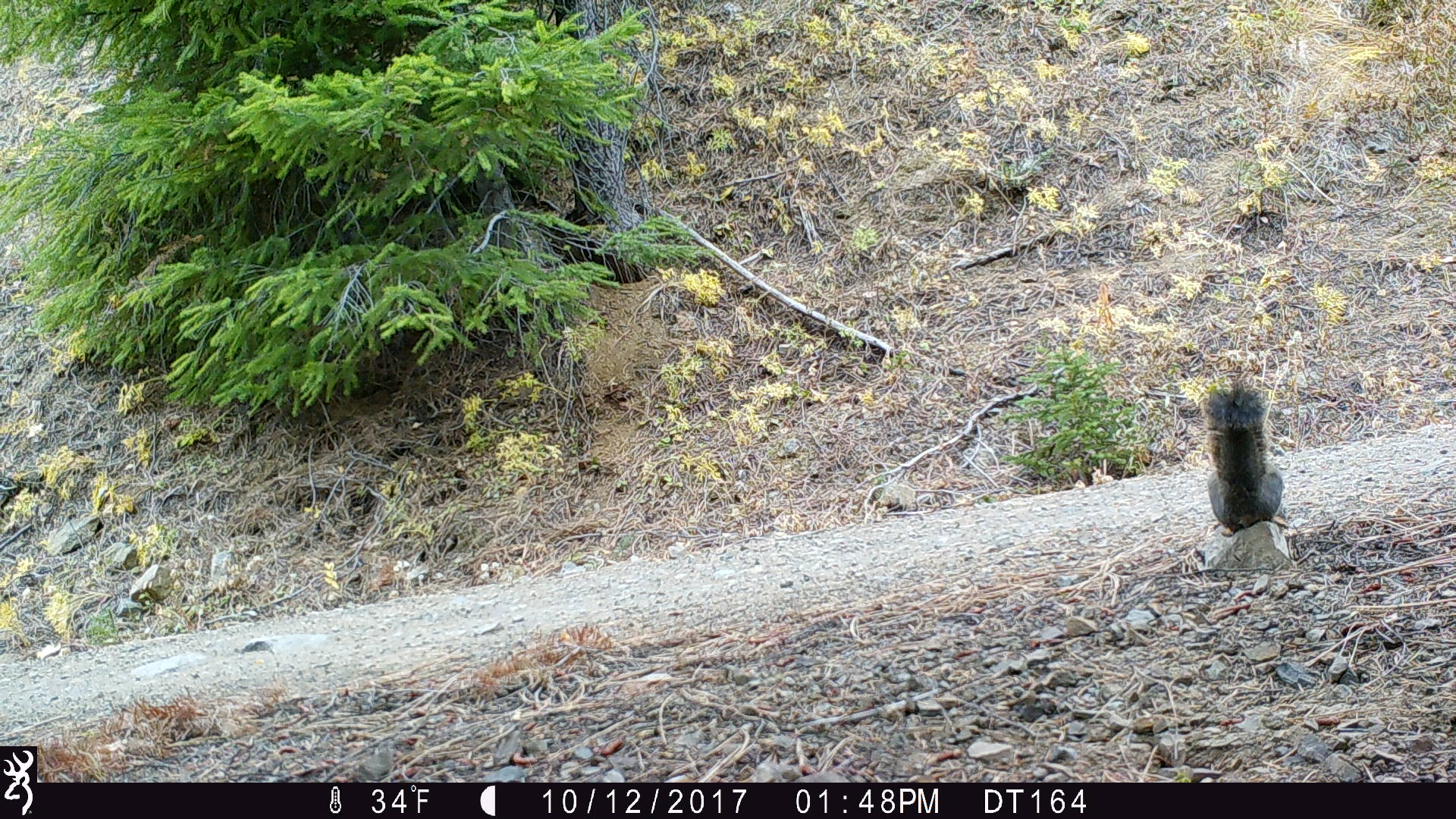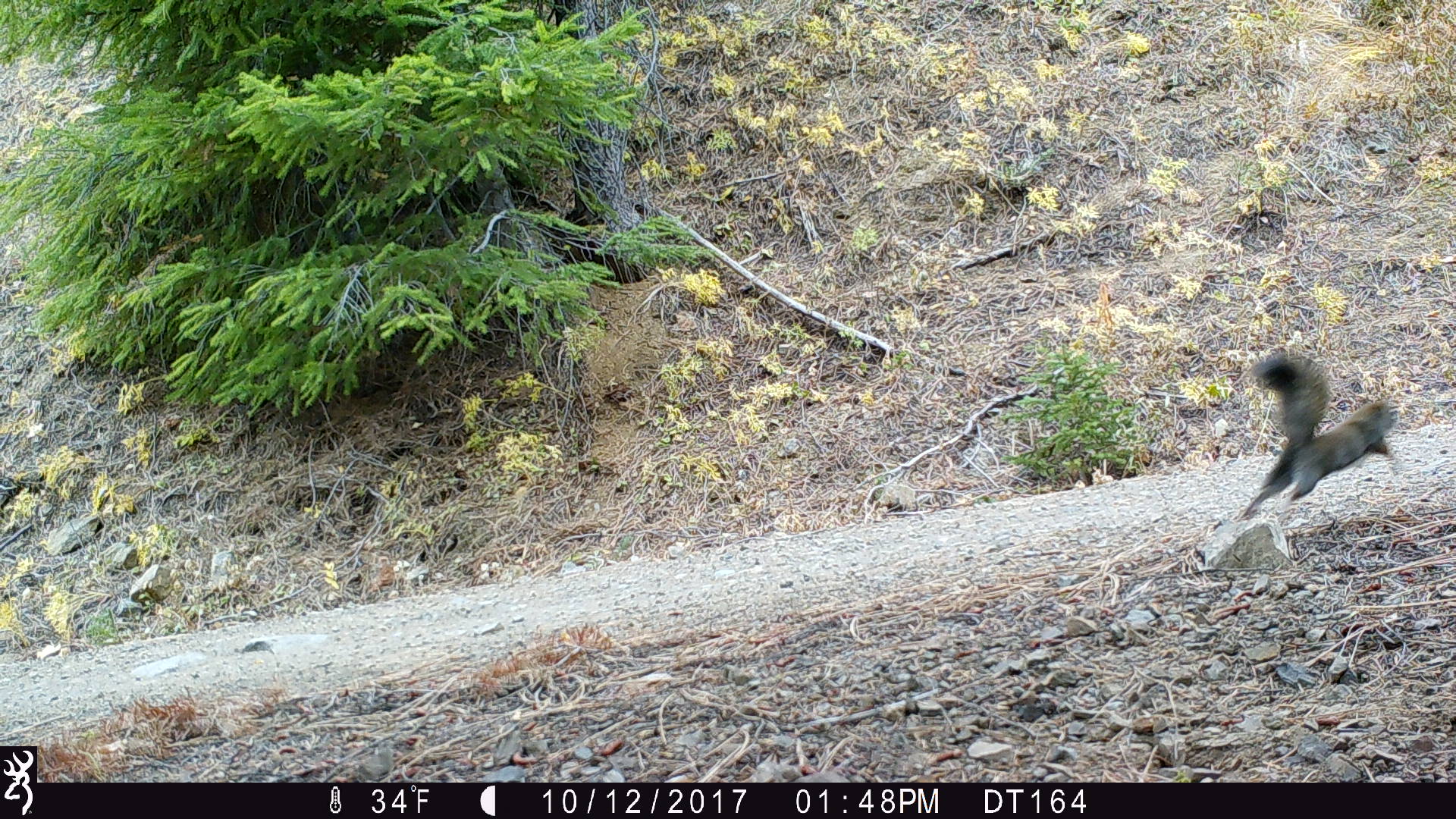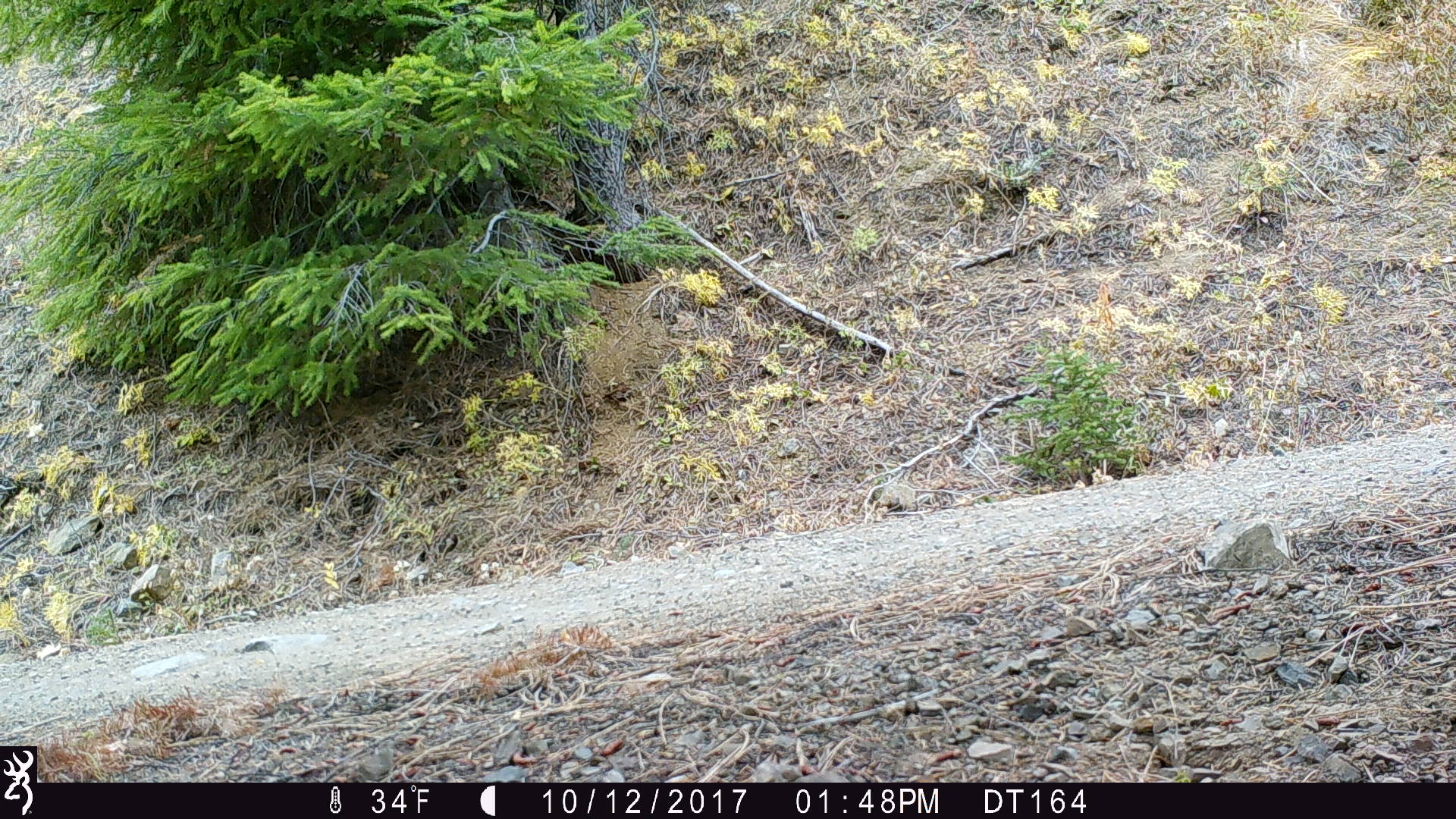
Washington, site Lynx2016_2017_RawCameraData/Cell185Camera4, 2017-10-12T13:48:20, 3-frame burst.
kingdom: Animalia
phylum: Chordata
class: Mammalia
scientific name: Mammalia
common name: small mammal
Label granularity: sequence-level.